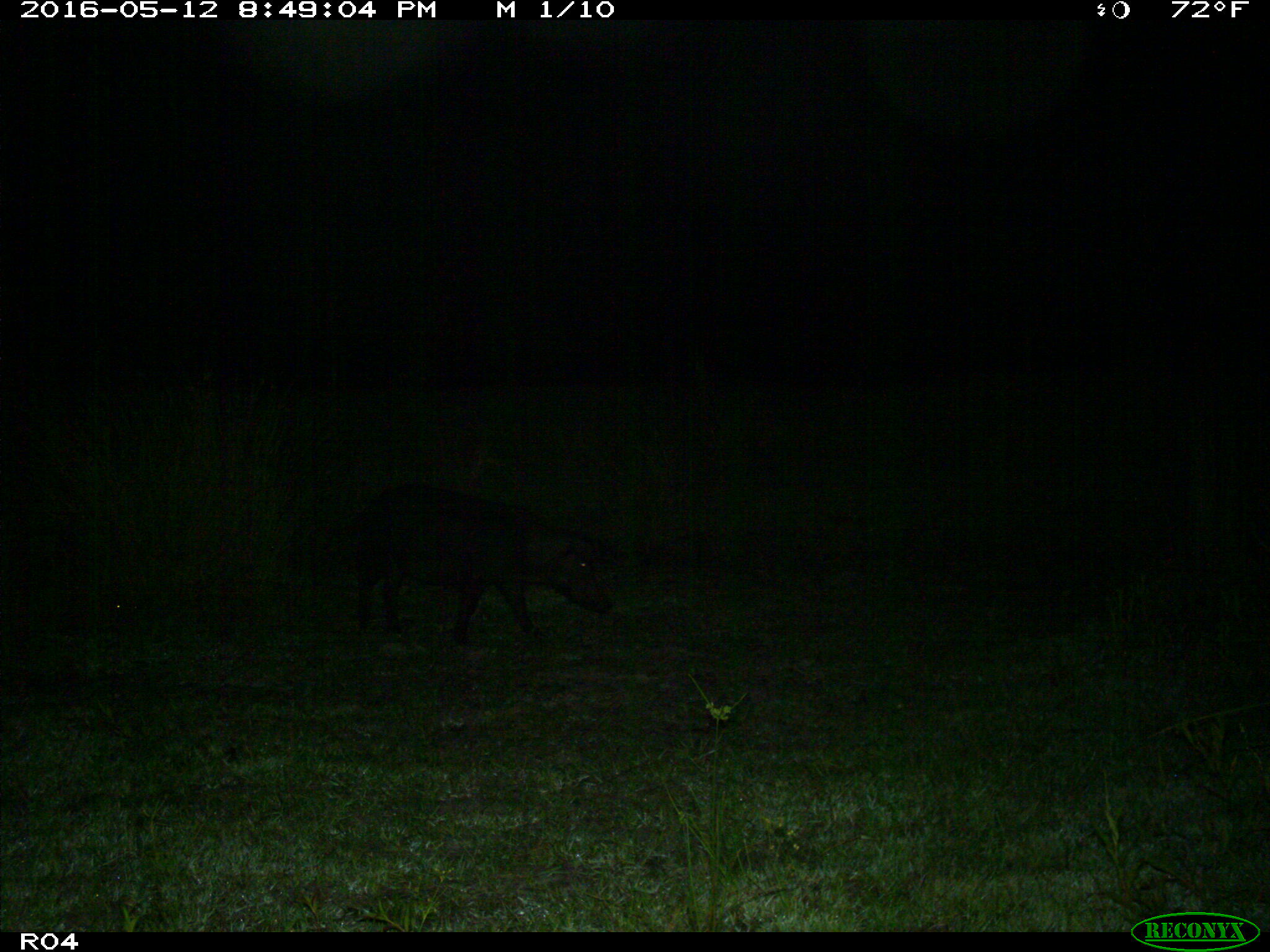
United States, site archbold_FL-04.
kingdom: Animalia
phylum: Chordata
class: Mammalia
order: Artiodactyla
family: Suidae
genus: Sus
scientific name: Sus scrofa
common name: wild boar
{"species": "Sus scrofa (wild boar)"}